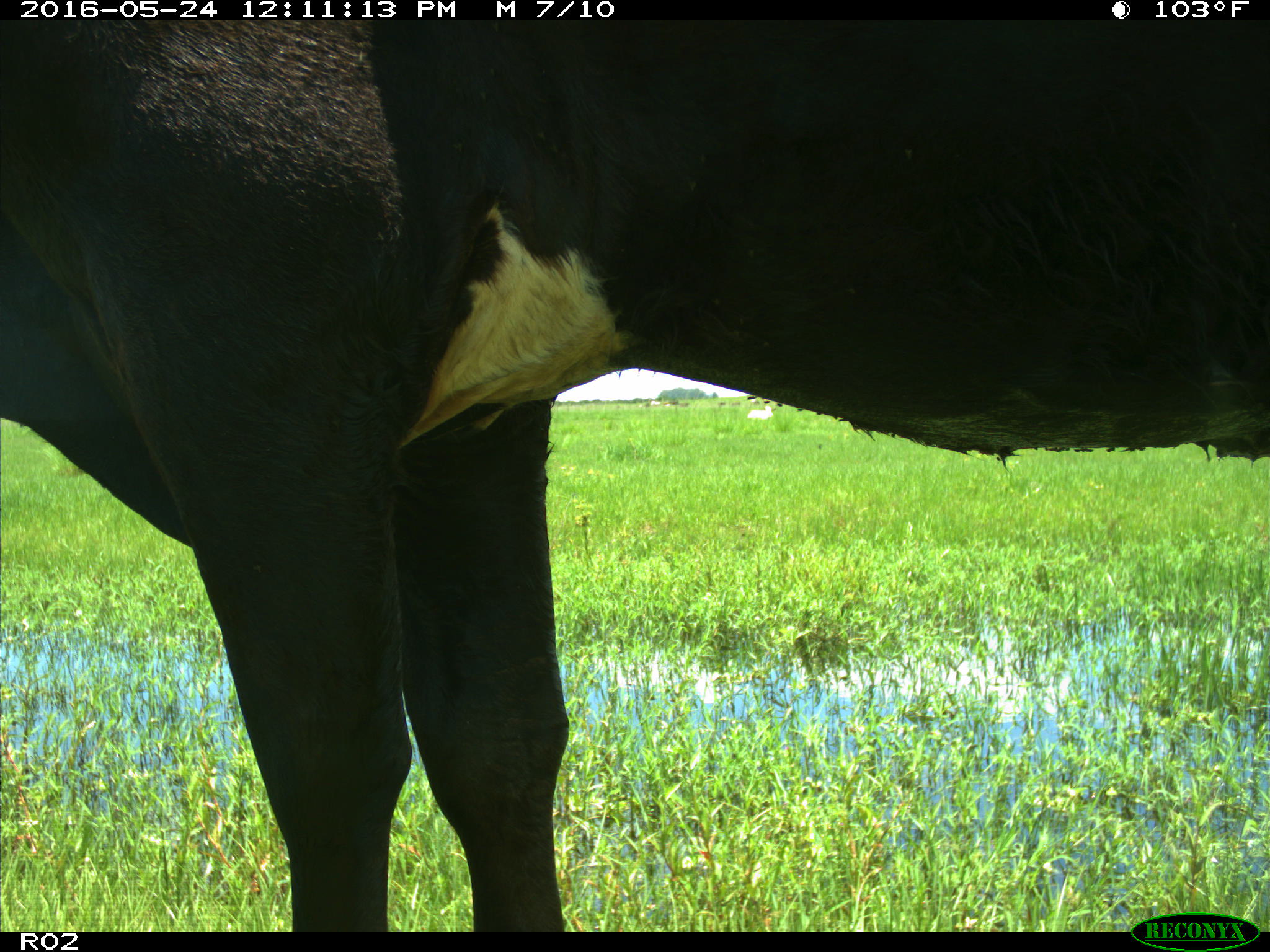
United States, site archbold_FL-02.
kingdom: Animalia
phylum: Chordata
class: Mammalia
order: Artiodactyla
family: Bovidae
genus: Bos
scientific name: Bos taurus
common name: domestic cow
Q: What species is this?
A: Bos taurus (domestic cow).